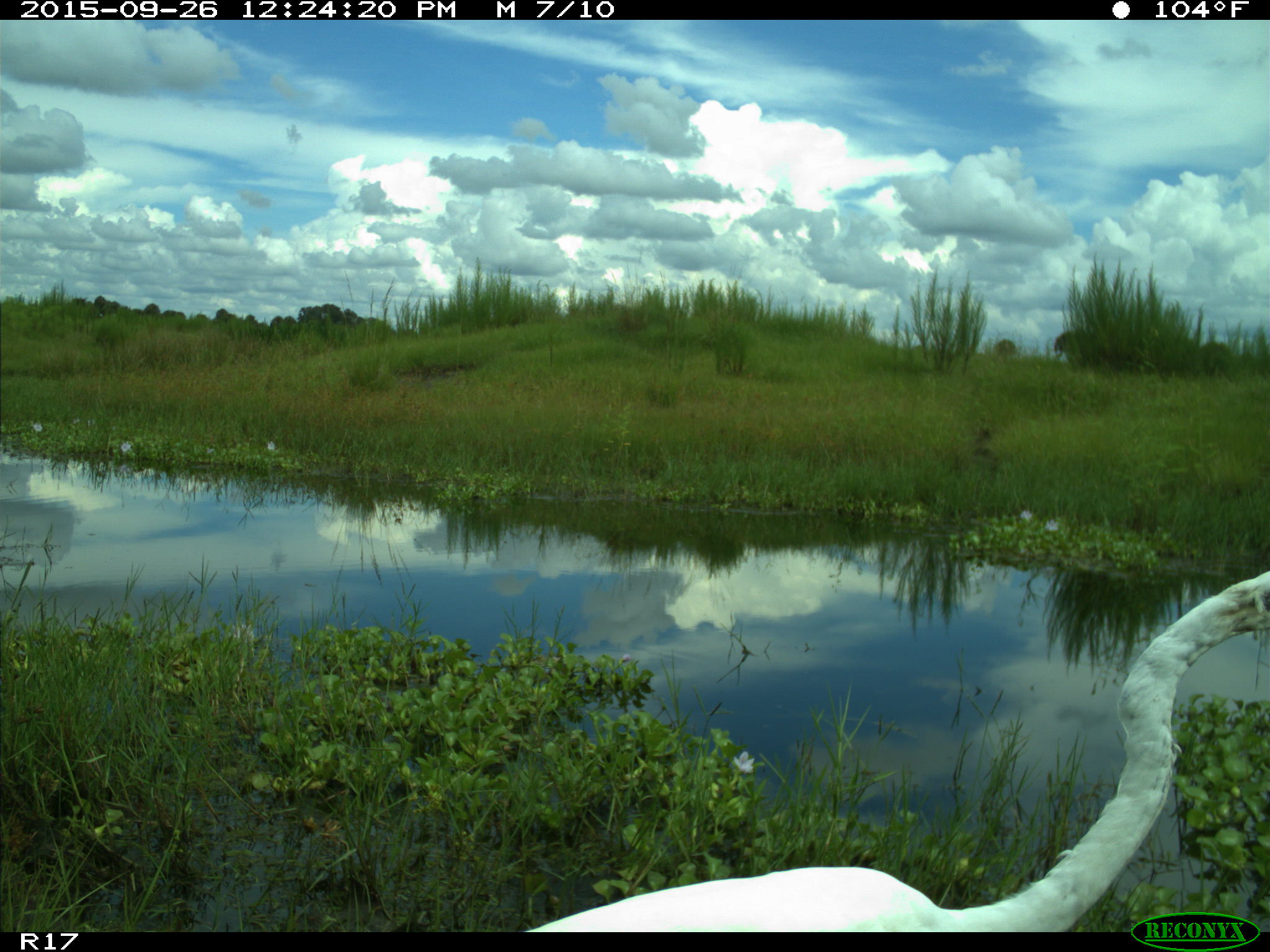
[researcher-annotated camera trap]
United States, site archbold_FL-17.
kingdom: Animalia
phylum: Chordata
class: Aves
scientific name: Aves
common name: birds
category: unidentified bird